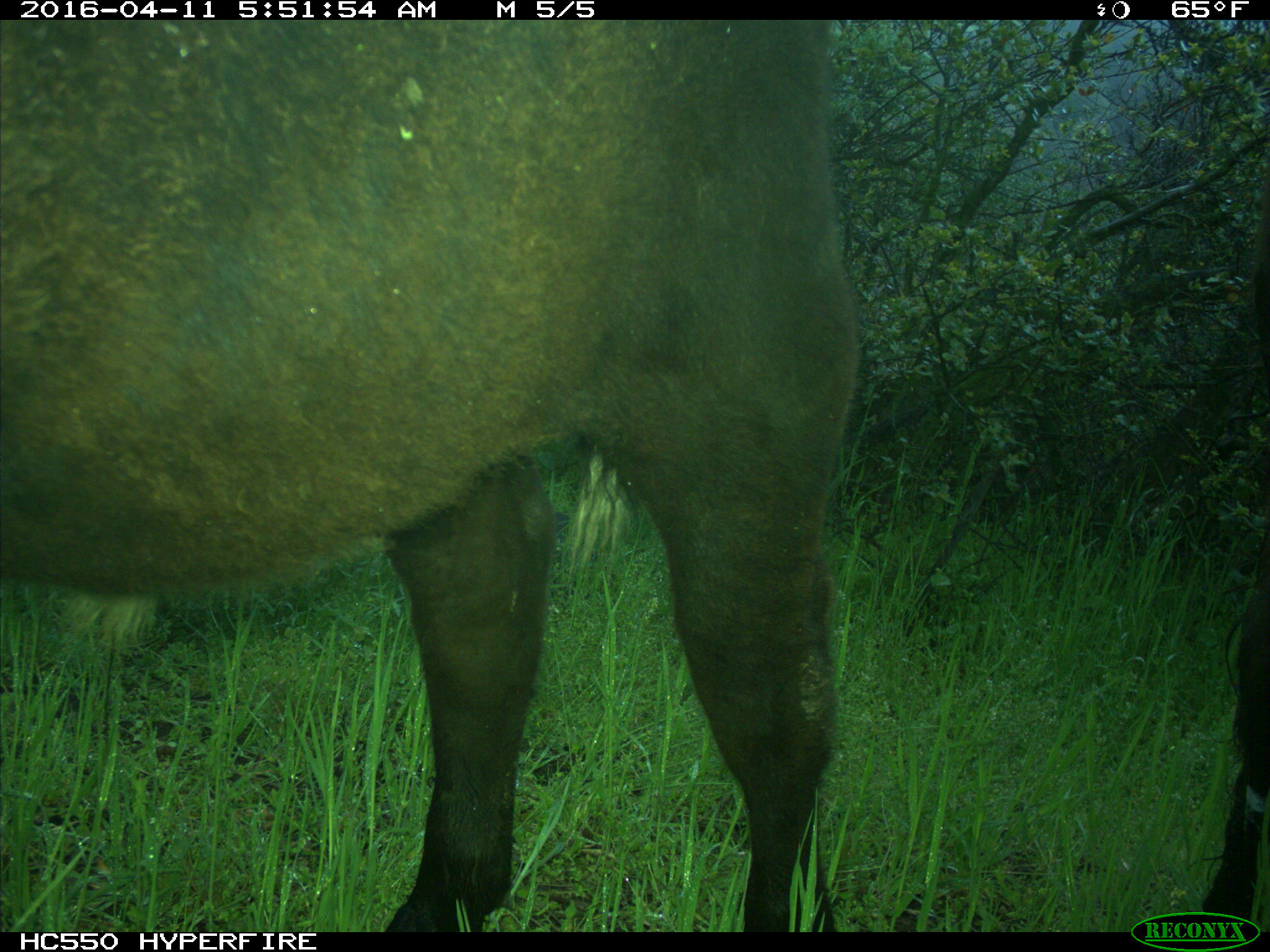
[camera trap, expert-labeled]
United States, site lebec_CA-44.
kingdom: Animalia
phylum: Chordata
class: Mammalia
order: Artiodactyla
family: Bovidae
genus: Bos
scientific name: Bos taurus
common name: domestic cow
Bos taurus (domestic cow).